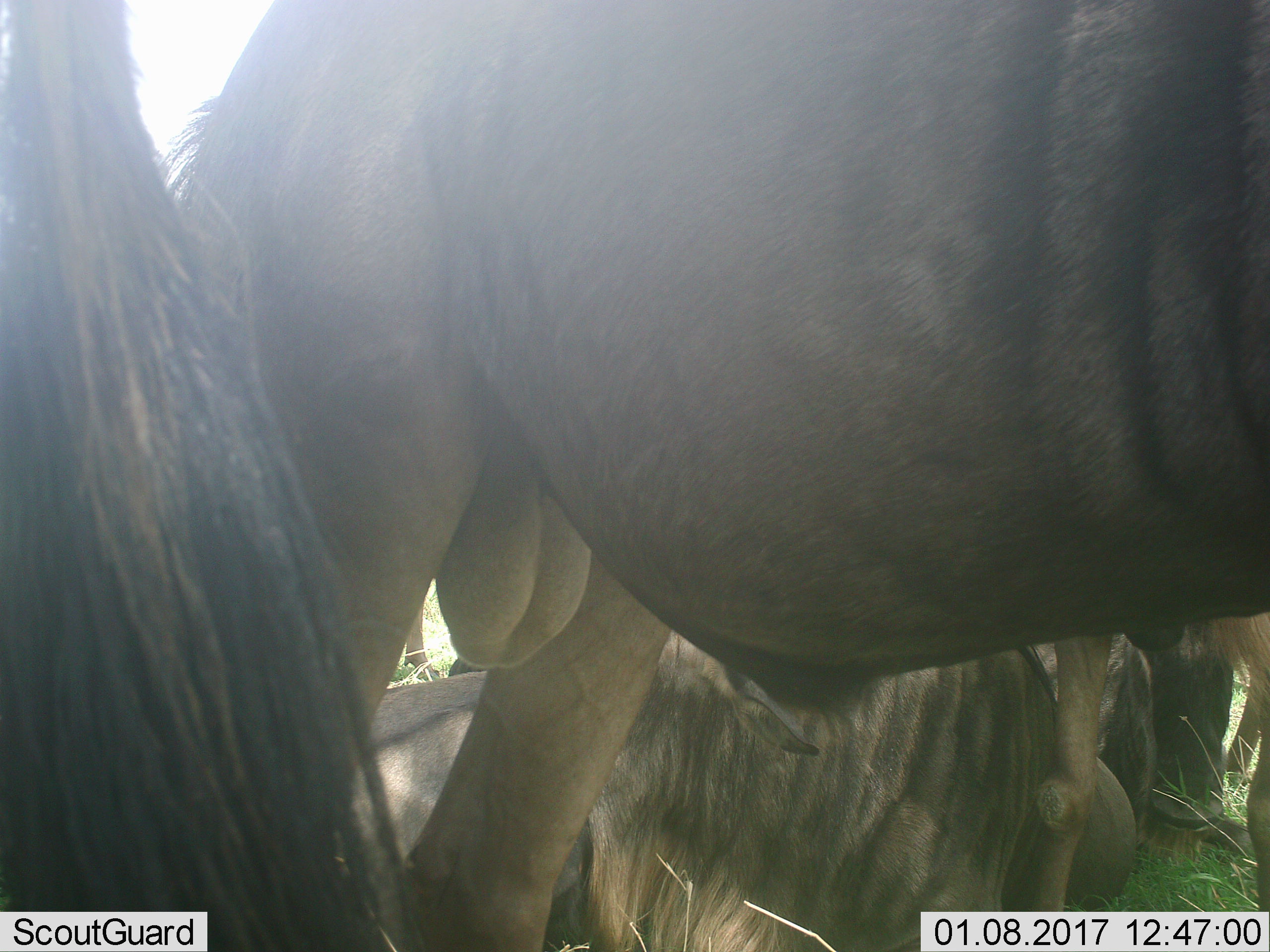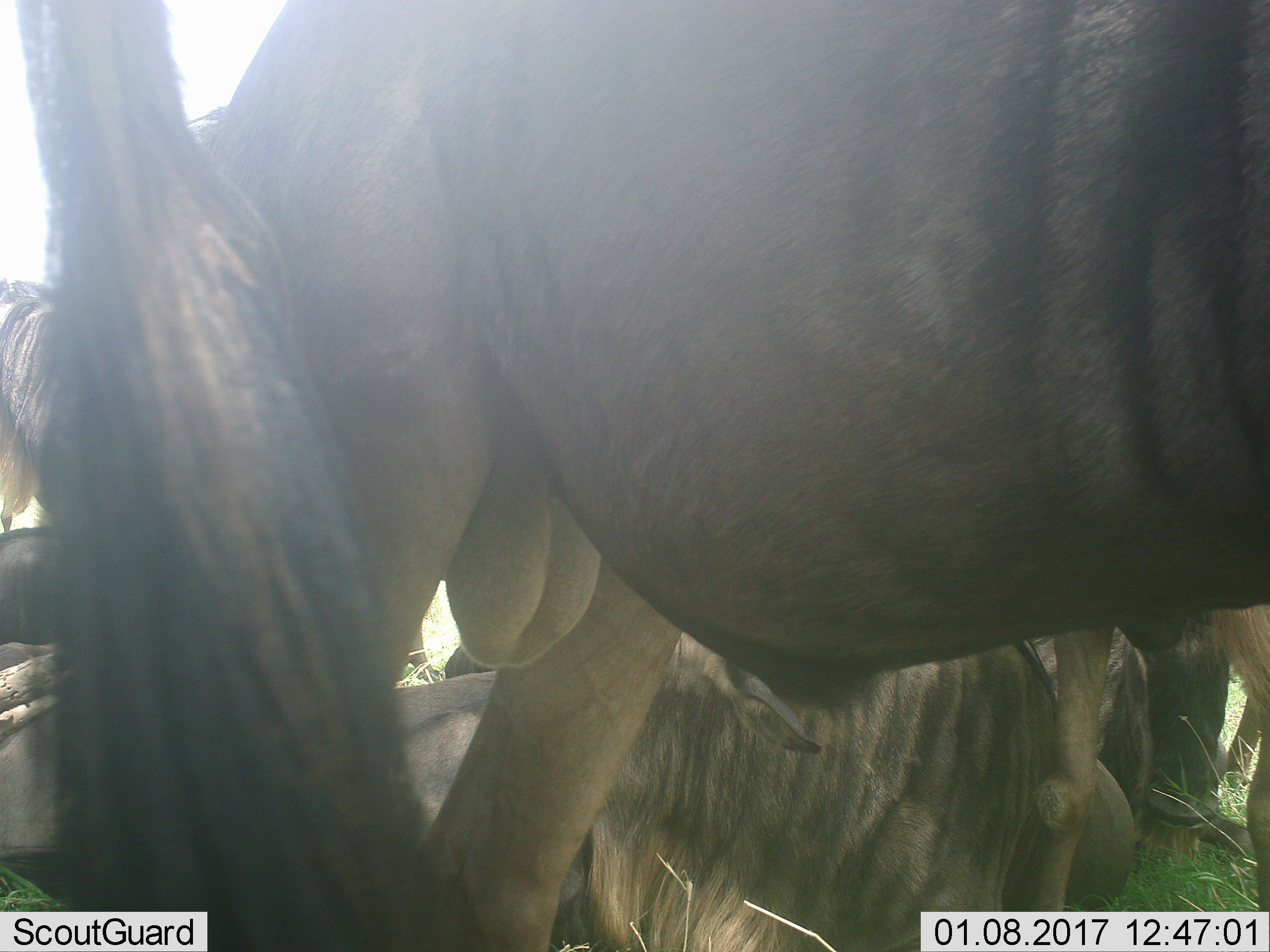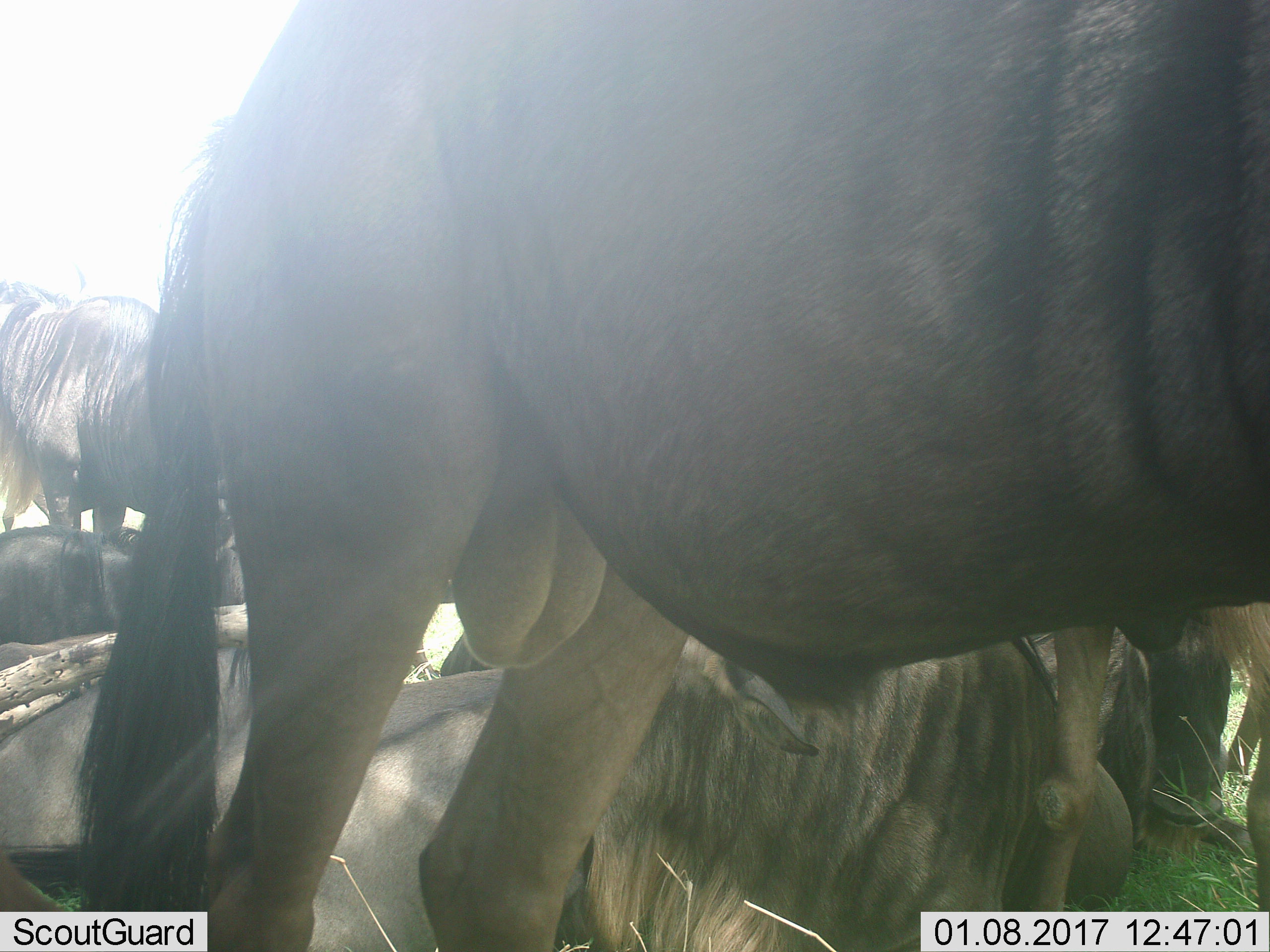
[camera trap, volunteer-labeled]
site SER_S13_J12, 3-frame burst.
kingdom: Animalia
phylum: Chordata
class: Mammalia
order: Artiodactyla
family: Bovidae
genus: Connochaetes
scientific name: Connochaetes taurinus taurinus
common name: blue wildebeest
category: wildebeestblue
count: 5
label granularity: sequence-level